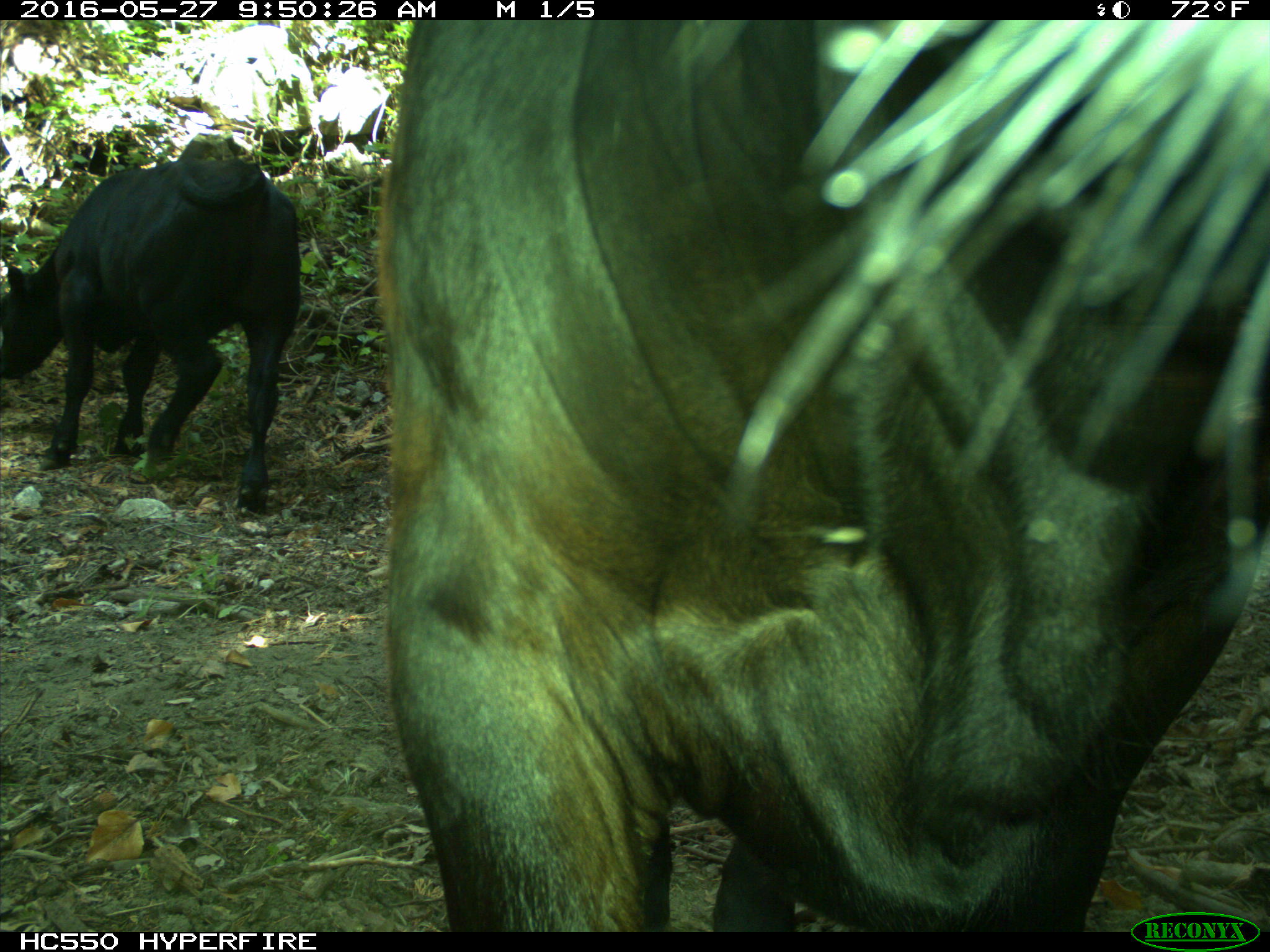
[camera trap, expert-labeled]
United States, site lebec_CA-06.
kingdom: Animalia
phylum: Chordata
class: Mammalia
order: Artiodactyla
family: Bovidae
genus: Bos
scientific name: Bos taurus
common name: domestic cow